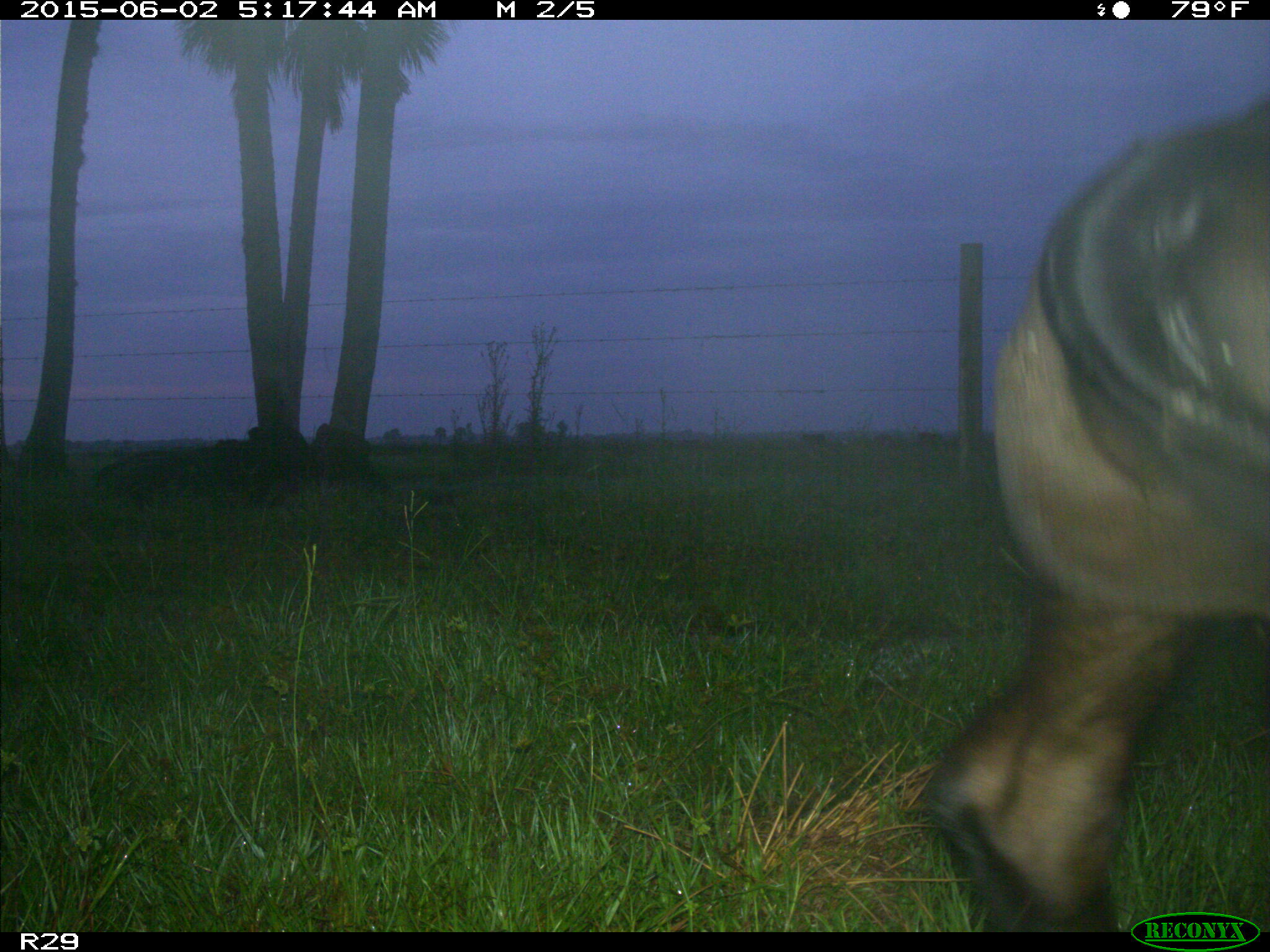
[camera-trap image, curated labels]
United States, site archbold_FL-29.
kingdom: Animalia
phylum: Chordata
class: Mammalia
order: Artiodactyla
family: Bovidae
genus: Bos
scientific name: Bos taurus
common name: domestic cow